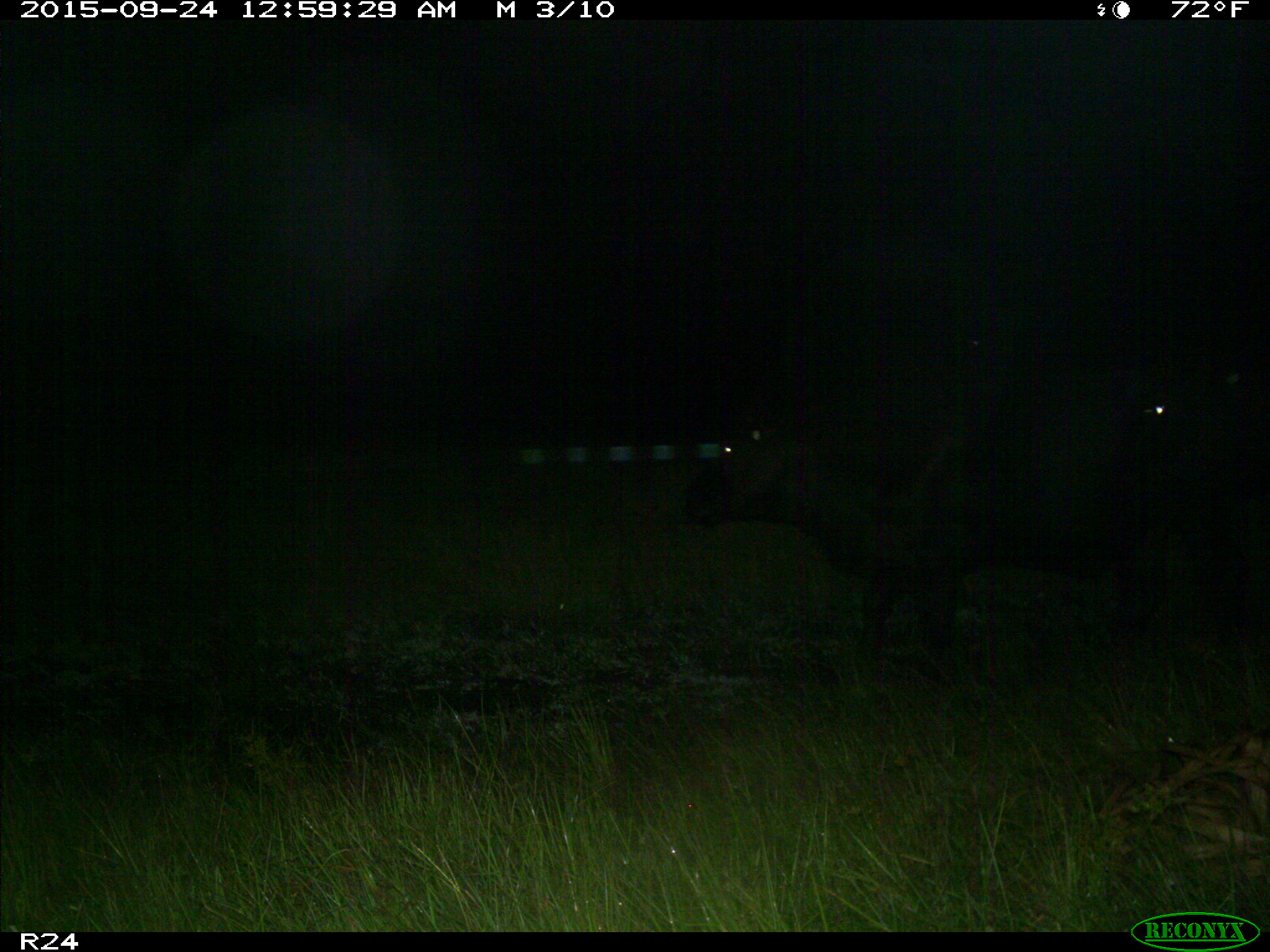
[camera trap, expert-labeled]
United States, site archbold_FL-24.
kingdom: Animalia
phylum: Chordata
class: Mammalia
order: Artiodactyla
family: Bovidae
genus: Bos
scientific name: Bos taurus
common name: domestic cow